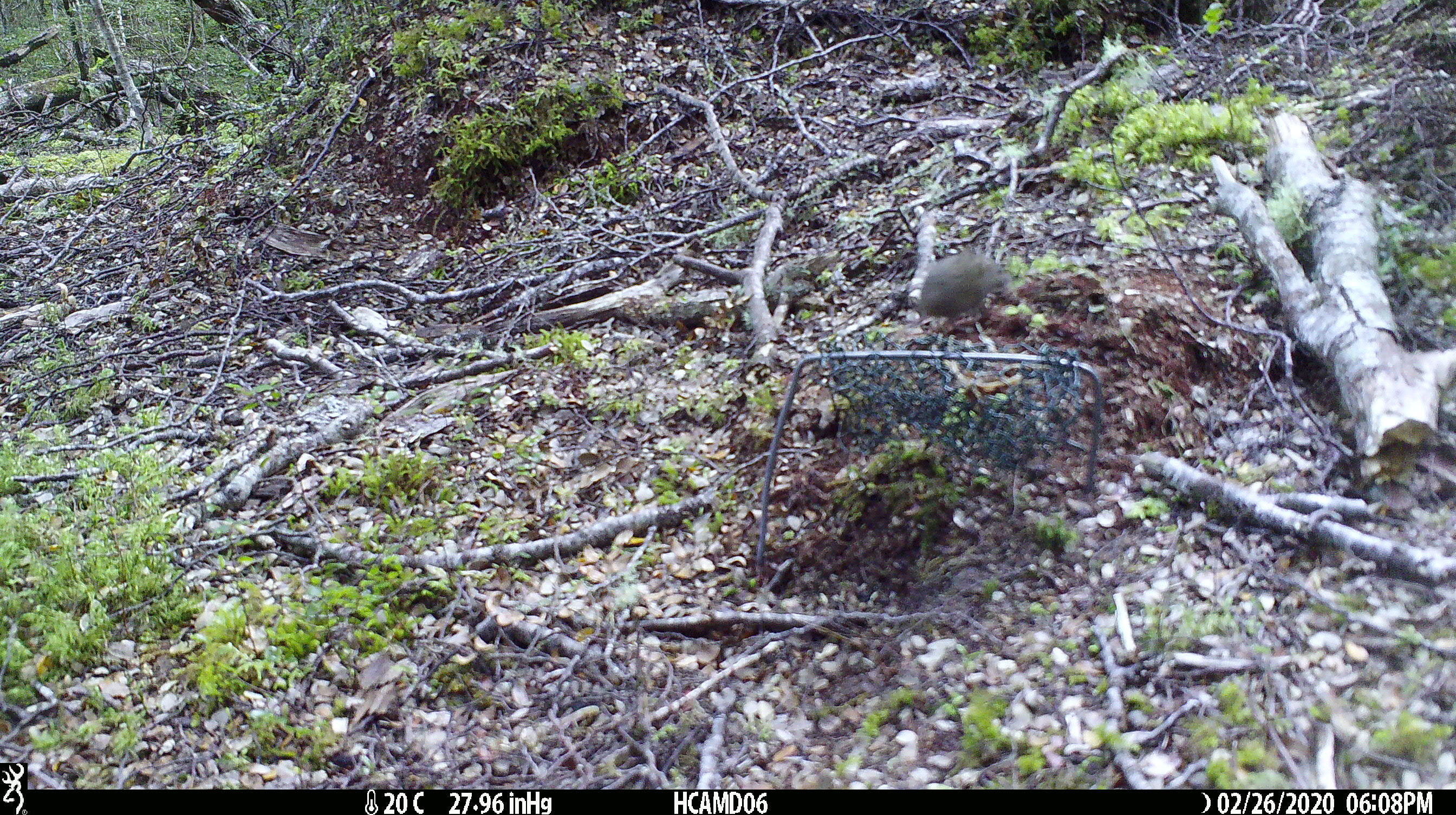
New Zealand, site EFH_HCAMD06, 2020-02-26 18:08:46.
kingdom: Animalia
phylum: Chordata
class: Mammalia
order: Rodentia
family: Muridae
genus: Mus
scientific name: Mus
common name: mouse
Mouse (Mus).